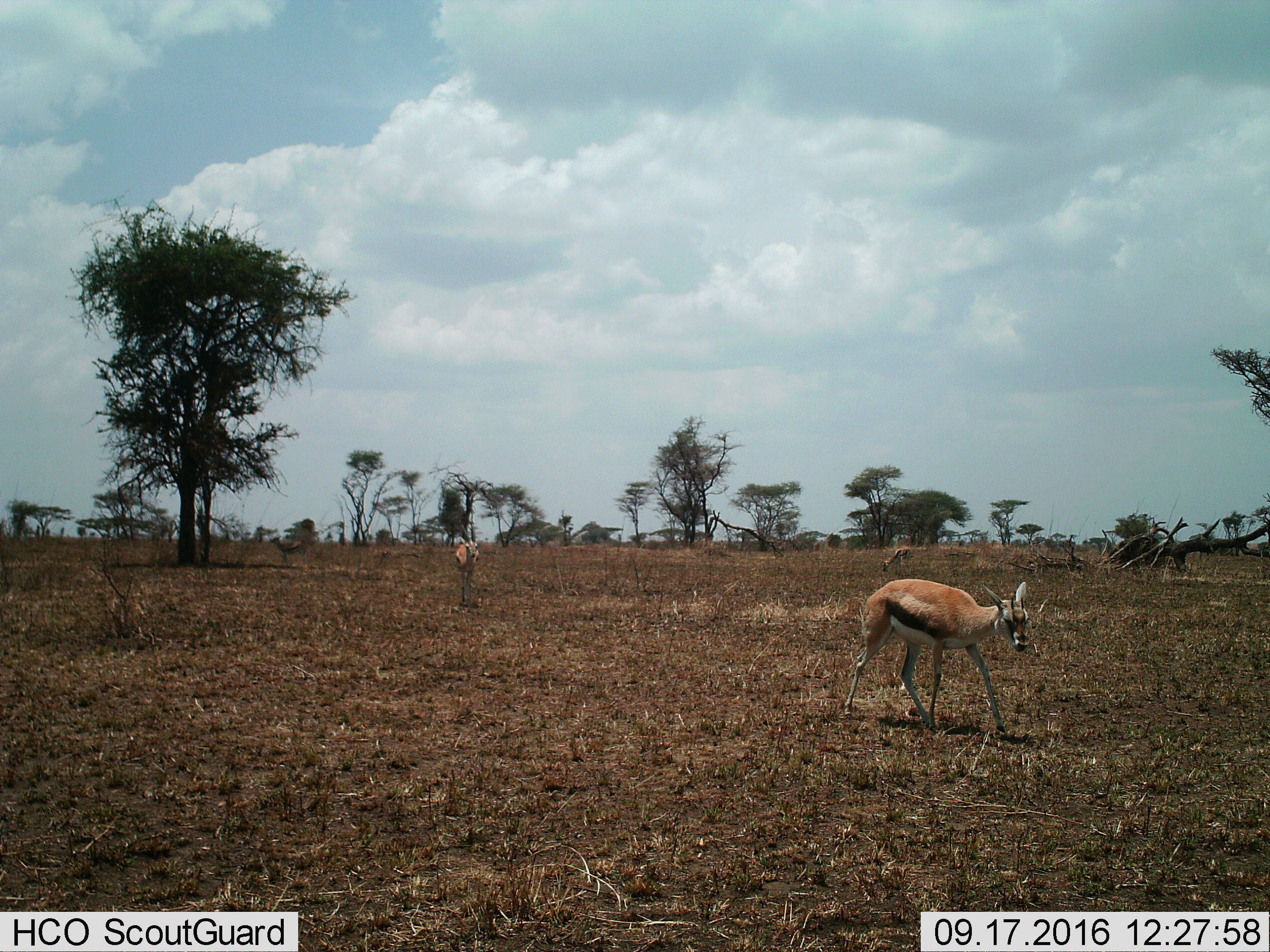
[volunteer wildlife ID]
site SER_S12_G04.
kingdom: Animalia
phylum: Chordata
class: Mammalia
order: Artiodactyla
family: Bovidae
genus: Eudorcas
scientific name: Eudorcas thomsonii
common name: thomson's gazelle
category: gazellethomsons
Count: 3.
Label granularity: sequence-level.